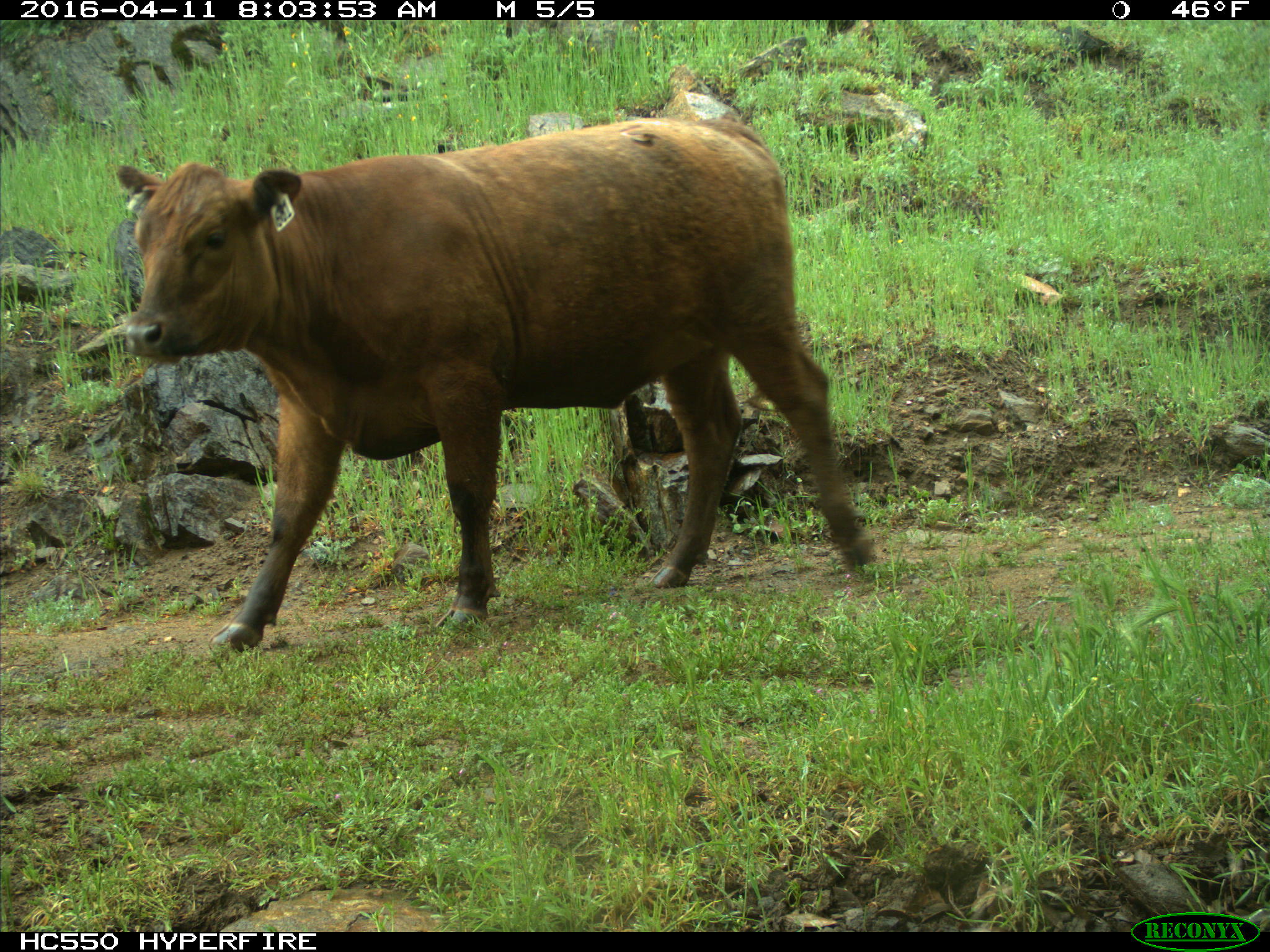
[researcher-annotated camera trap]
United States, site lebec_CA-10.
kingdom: Animalia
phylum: Chordata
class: Mammalia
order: Artiodactyla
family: Bovidae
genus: Bos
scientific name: Bos taurus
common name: domestic cow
Bos taurus (domestic cow).